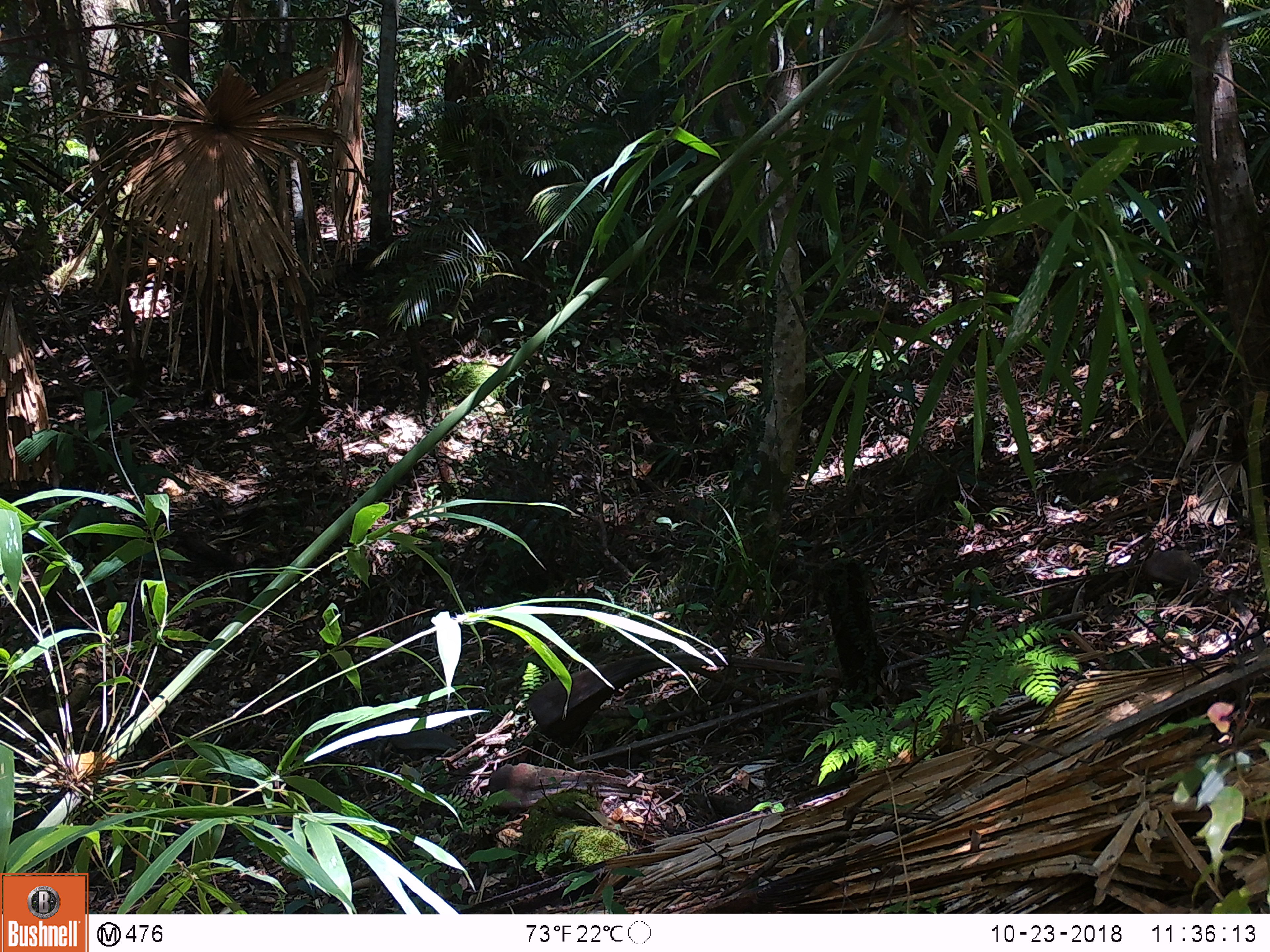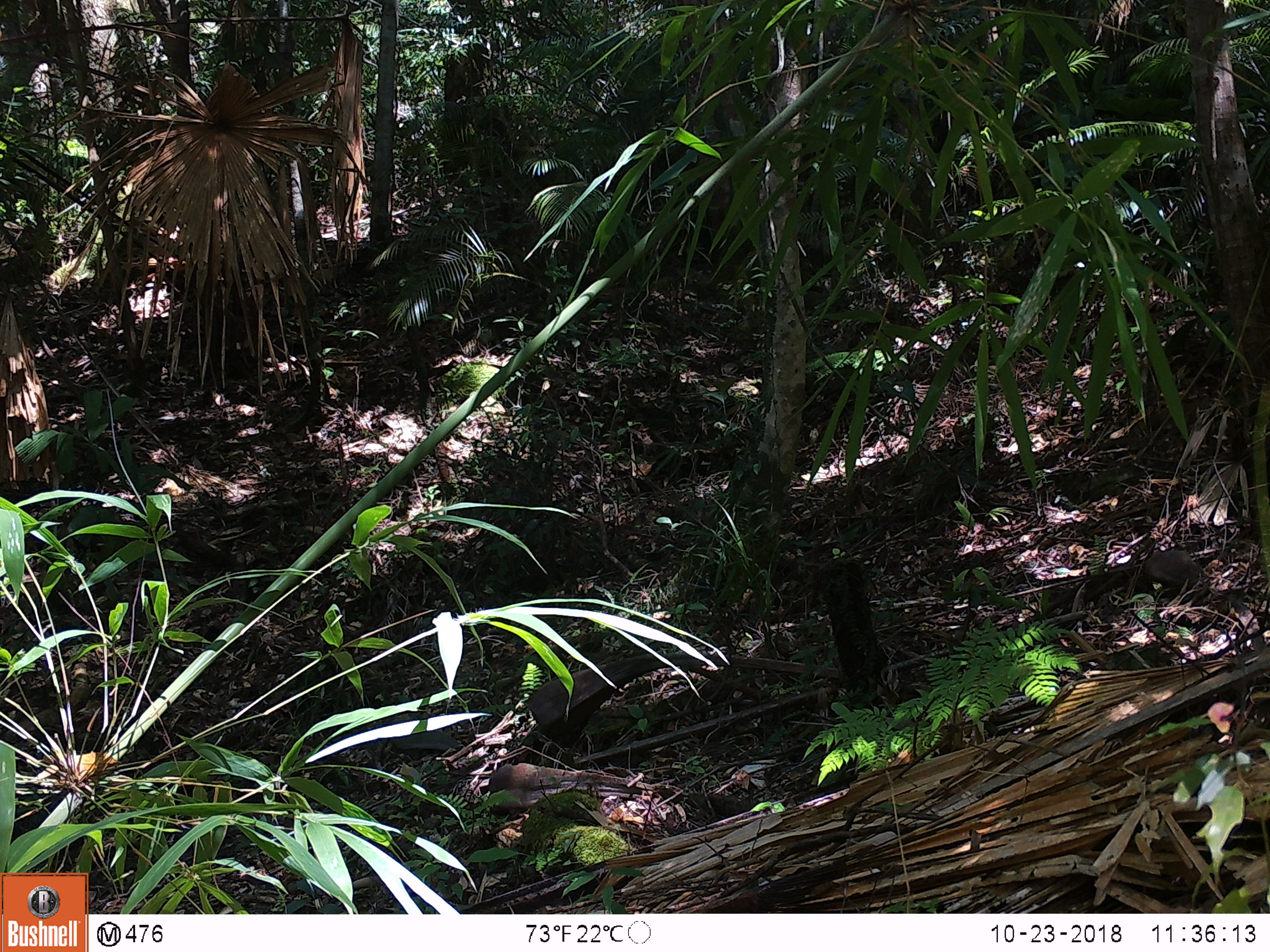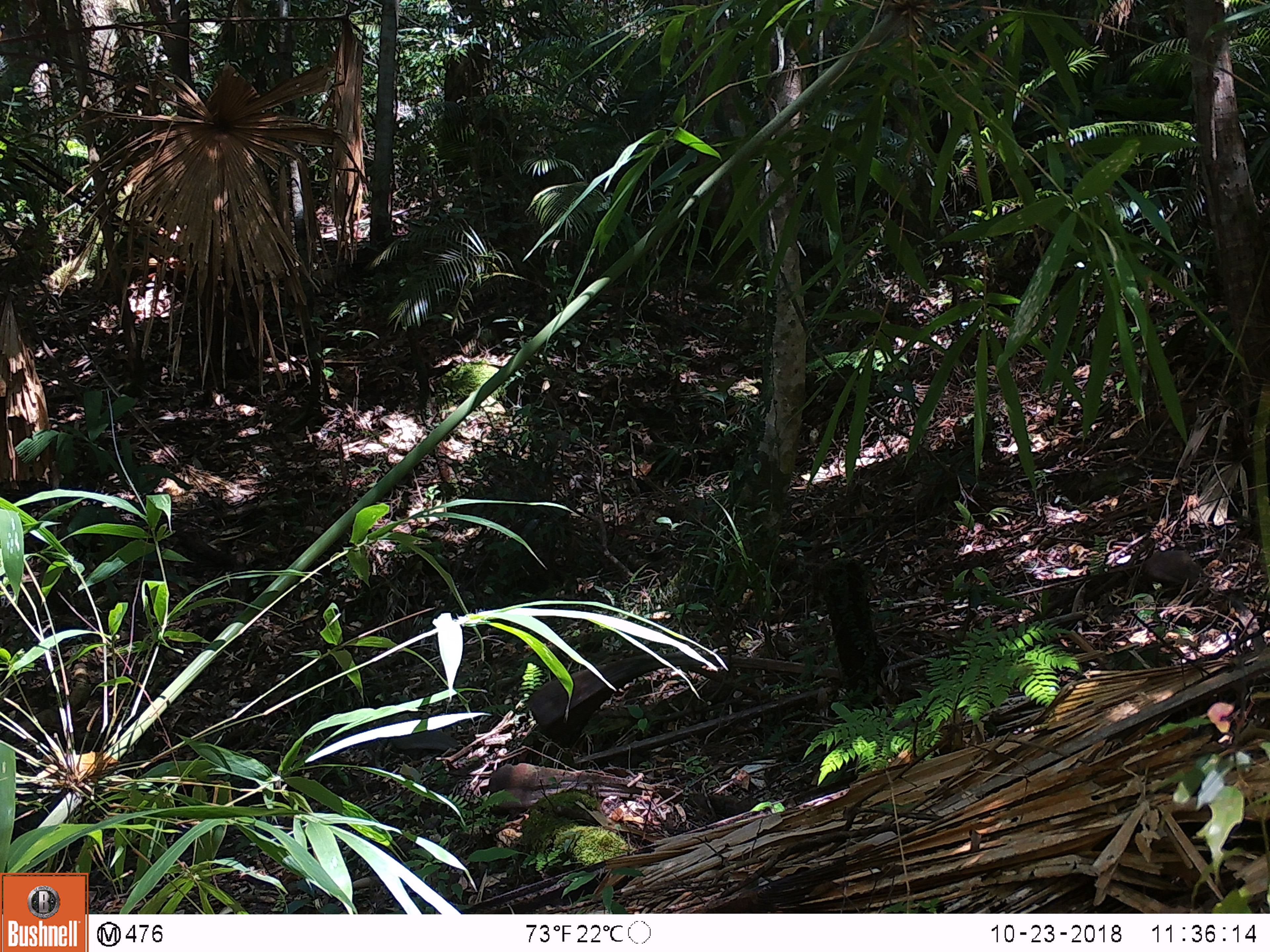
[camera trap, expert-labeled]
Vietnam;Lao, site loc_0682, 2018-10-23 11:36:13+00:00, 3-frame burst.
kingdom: Animalia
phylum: Chordata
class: Mammalia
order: Artiodactyla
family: Suidae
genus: Sus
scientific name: Sus scrofa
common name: eurasian wild pig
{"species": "eurasian wild pig (Sus scrofa)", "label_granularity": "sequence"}